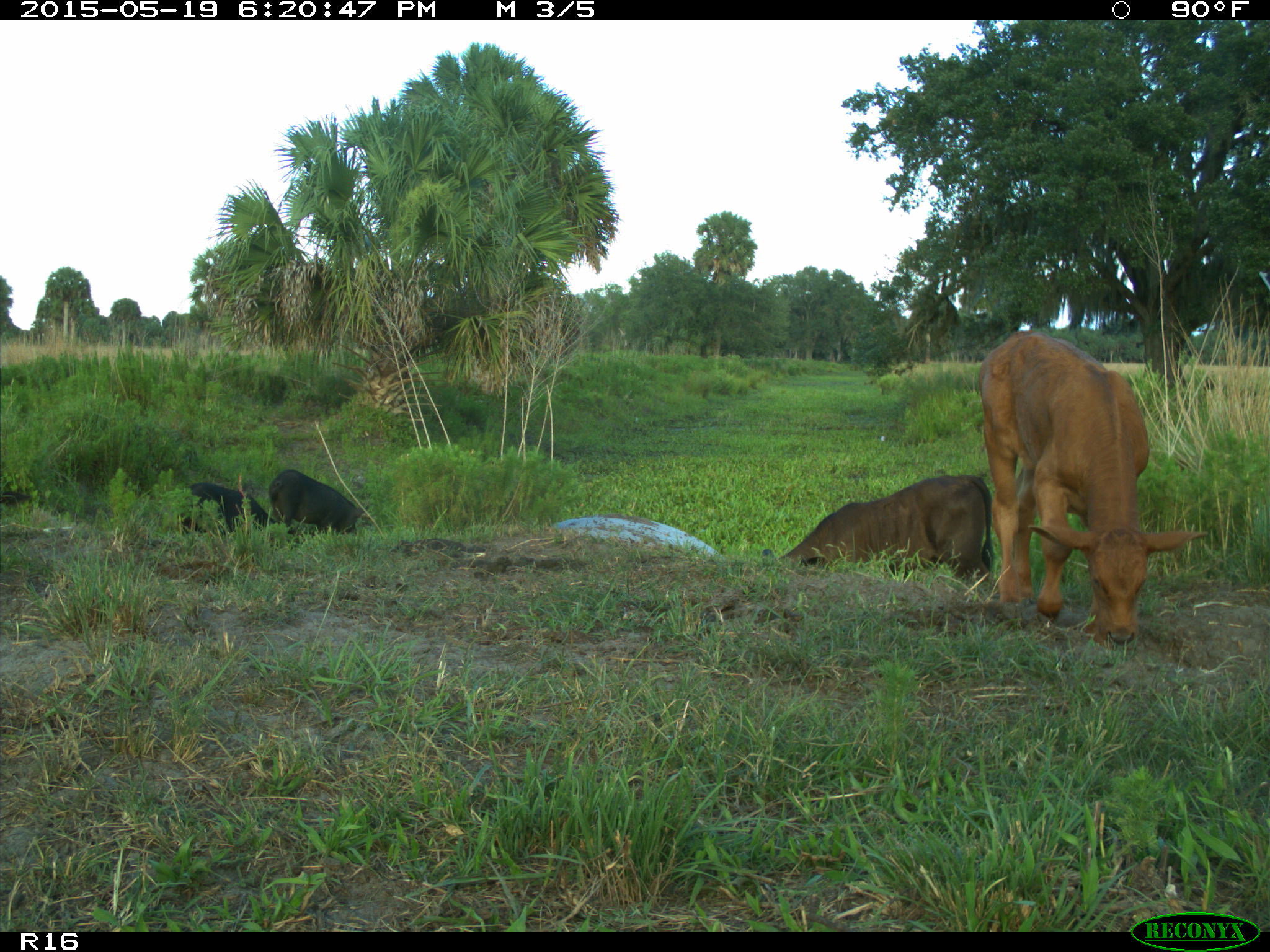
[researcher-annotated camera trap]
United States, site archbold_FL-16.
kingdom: Animalia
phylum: Chordata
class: Mammalia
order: Artiodactyla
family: Suidae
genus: Sus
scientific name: Sus scrofa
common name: wild boar